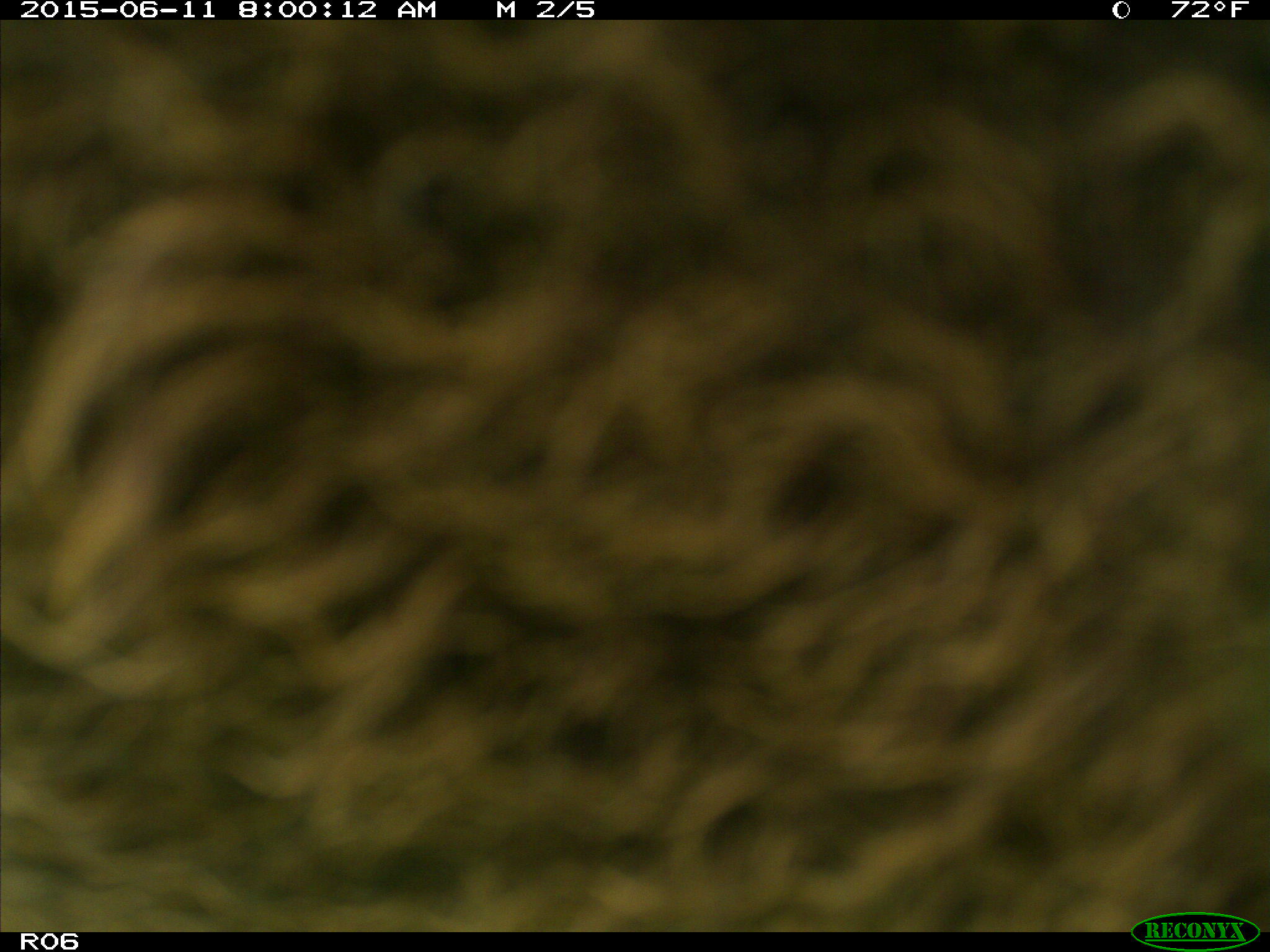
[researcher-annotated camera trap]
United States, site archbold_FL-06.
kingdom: Animalia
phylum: Chordata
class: Mammalia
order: Artiodactyla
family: Bovidae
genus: Bos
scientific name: Bos taurus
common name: domestic cow